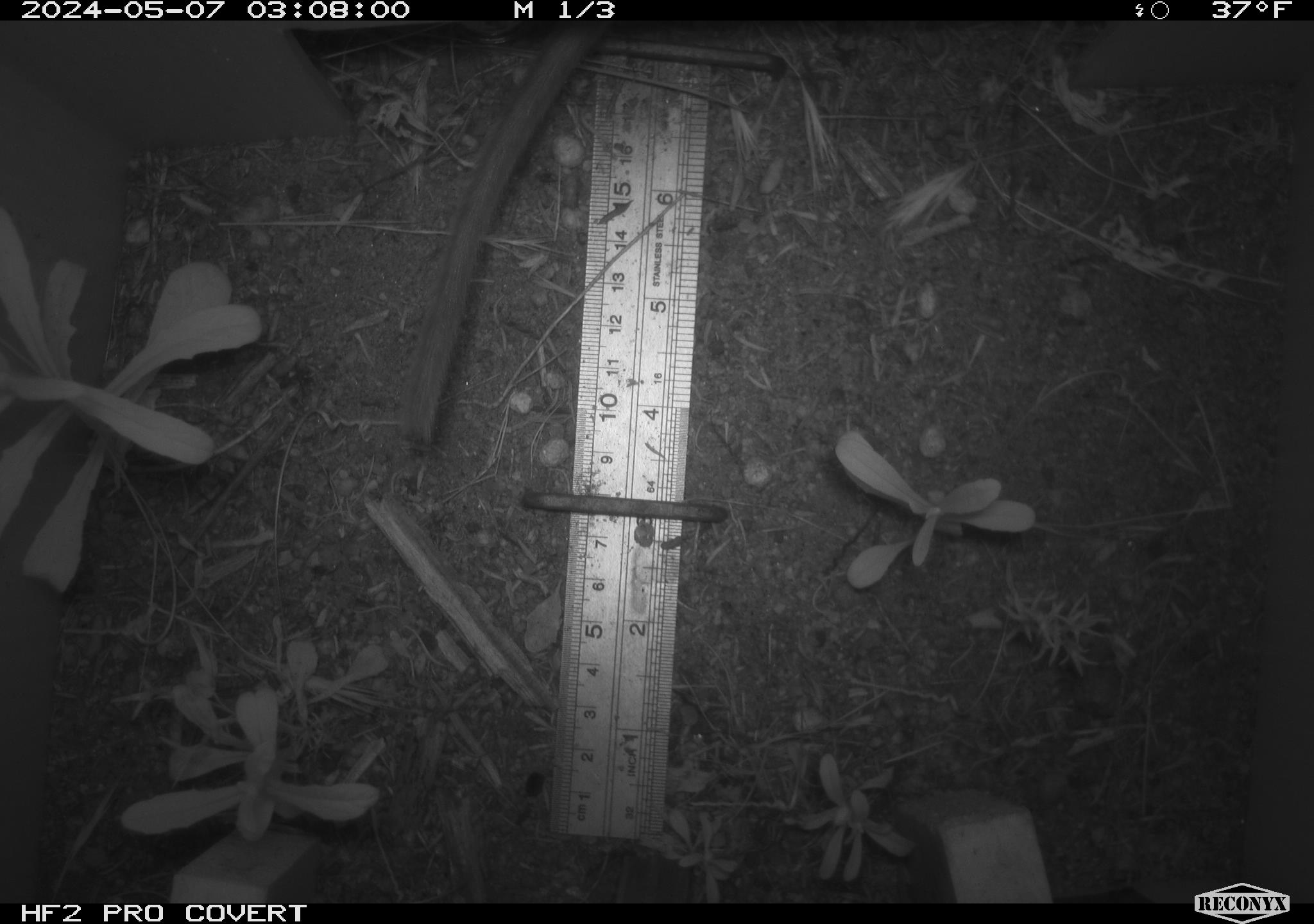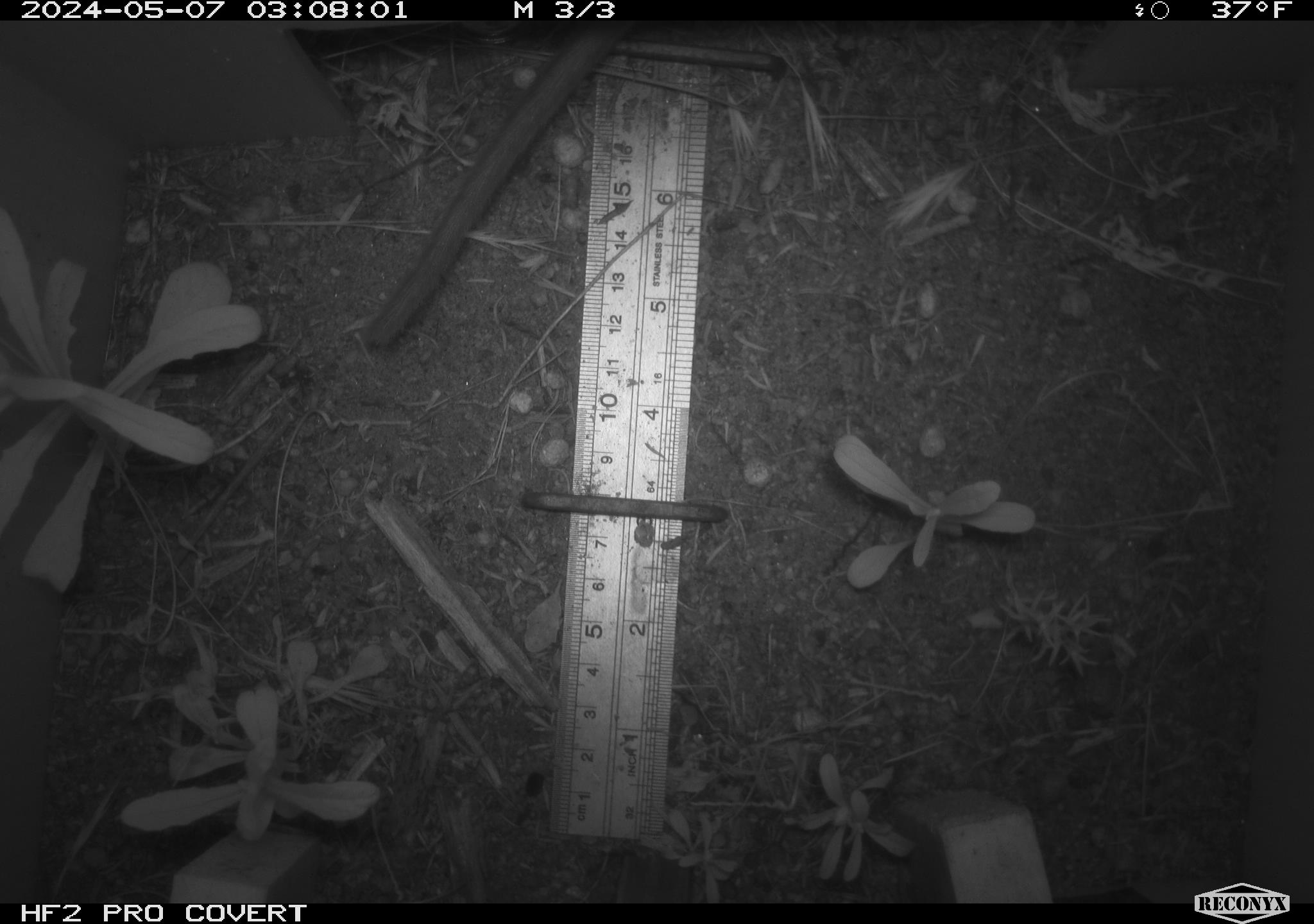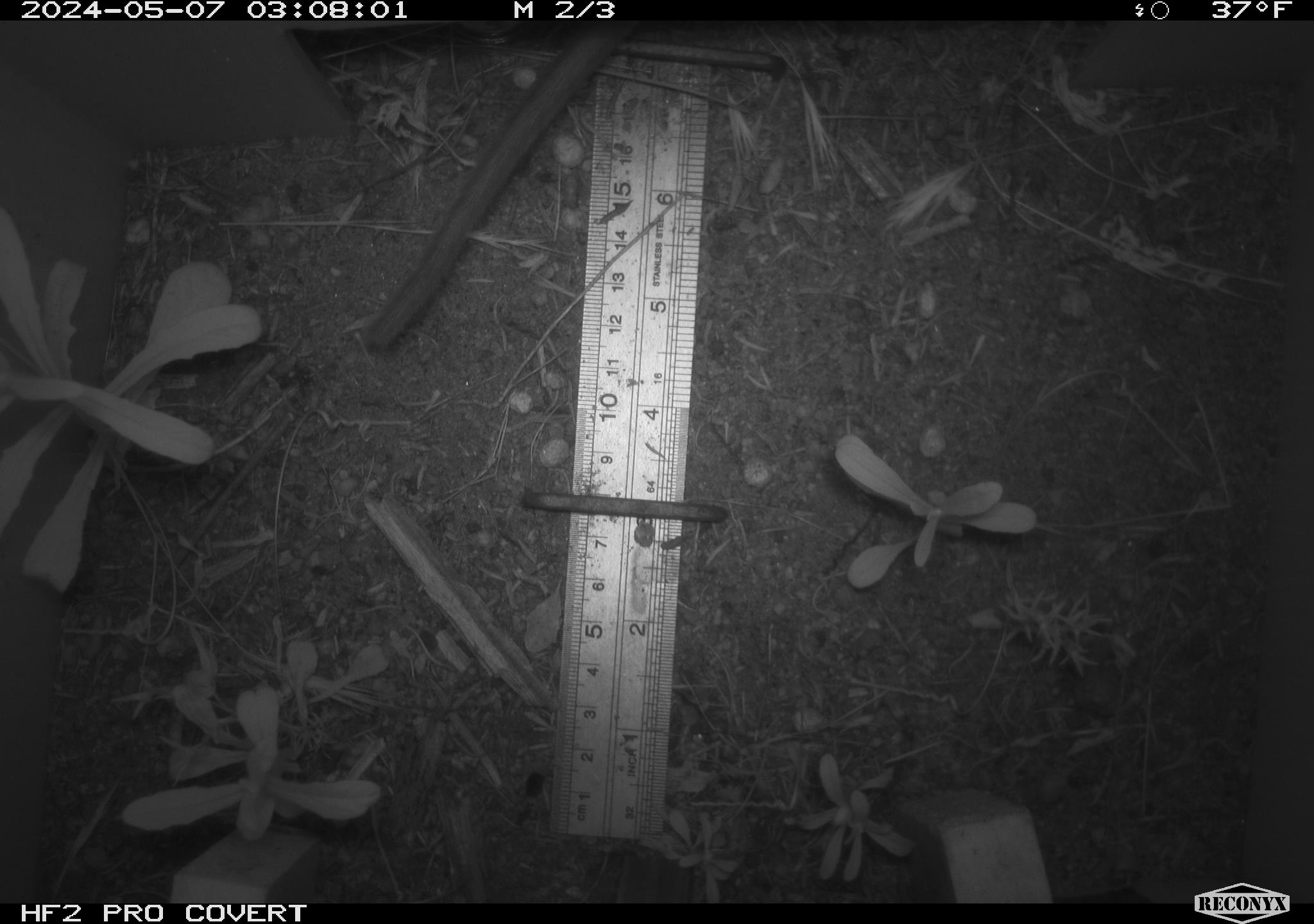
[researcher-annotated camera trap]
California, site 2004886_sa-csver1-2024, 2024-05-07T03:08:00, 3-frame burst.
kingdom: Animalia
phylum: Chordata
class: Mammalia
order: Rodentia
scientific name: Rodentia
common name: rodent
Rodent (Rodentia).